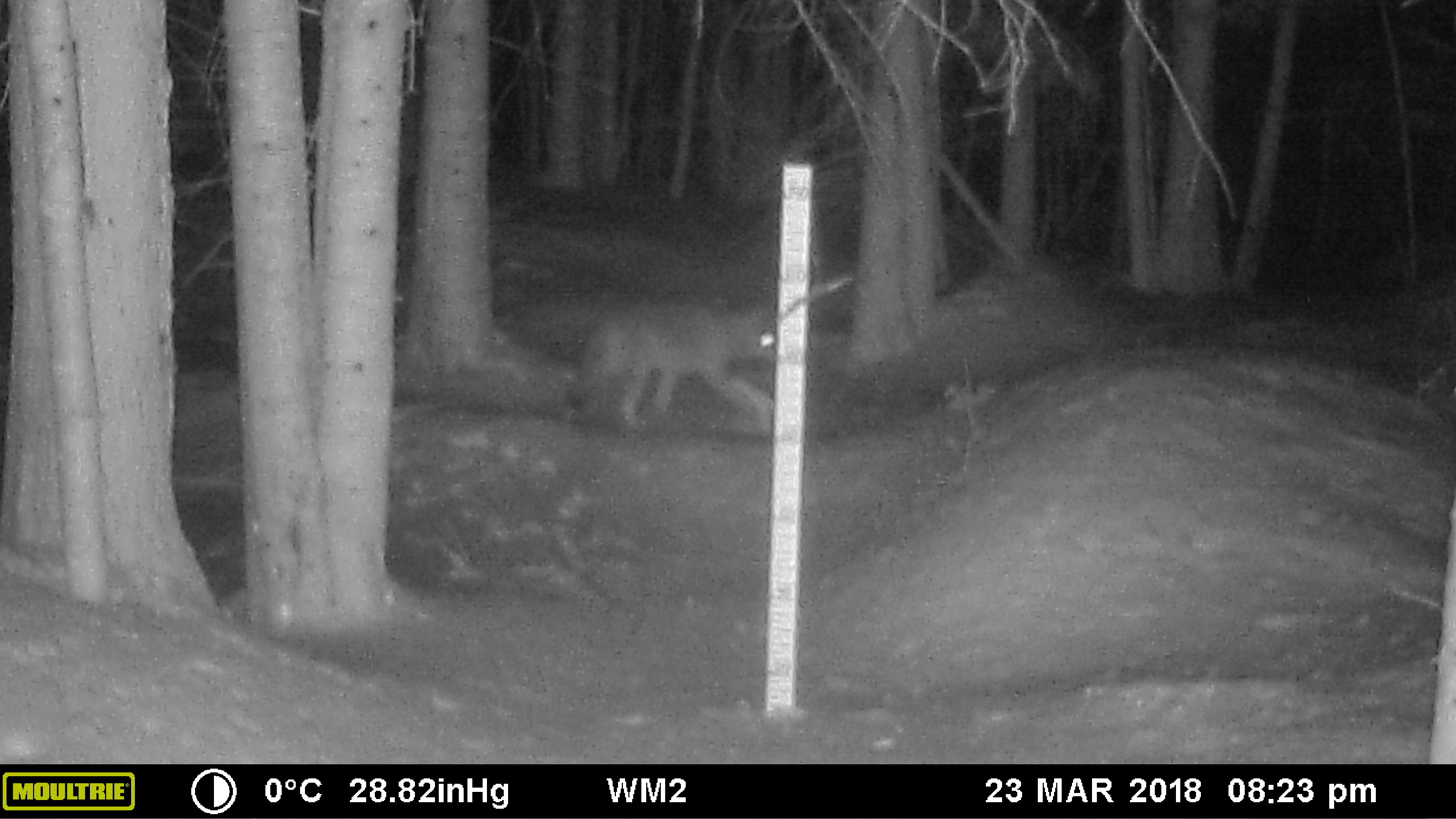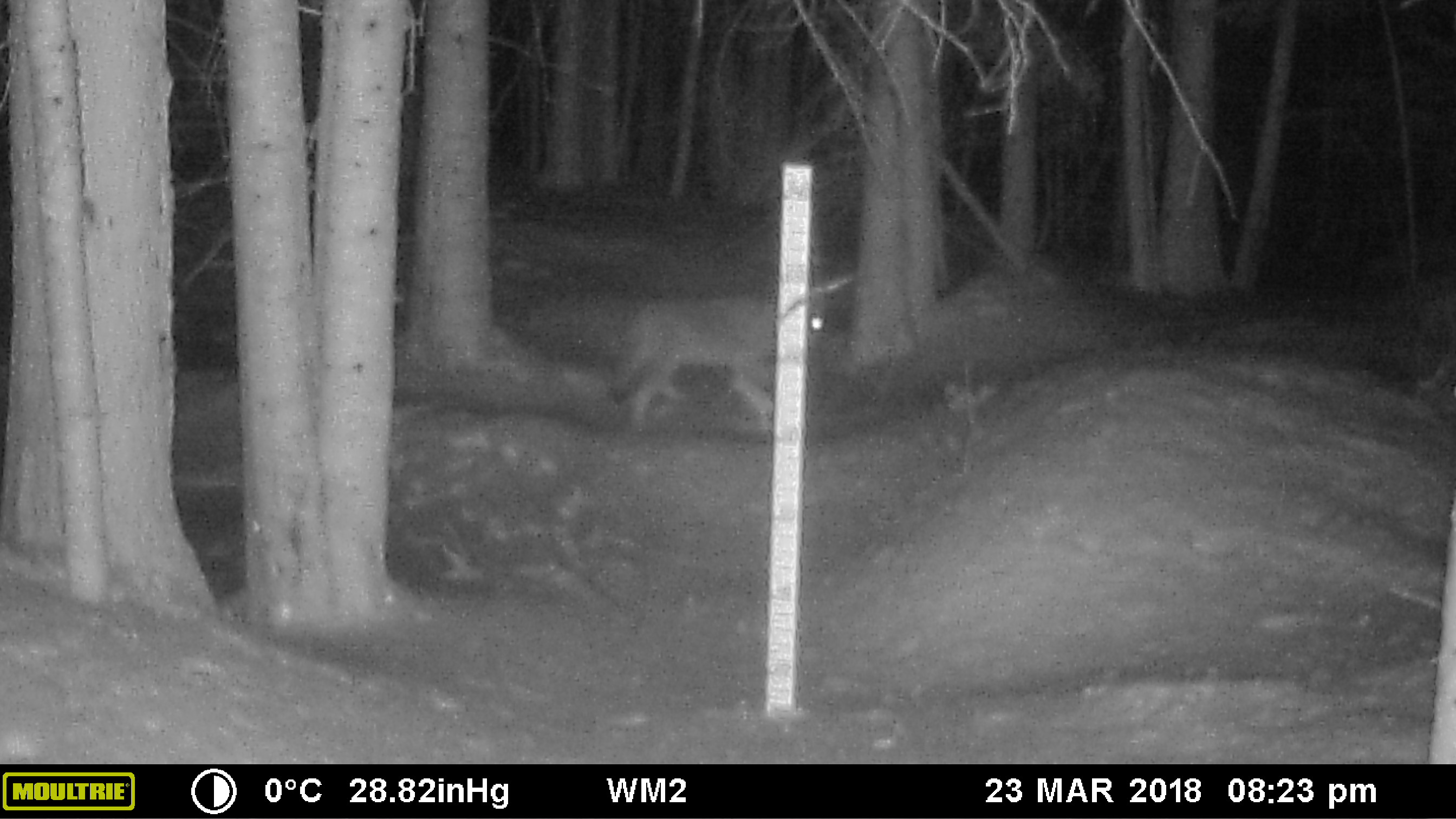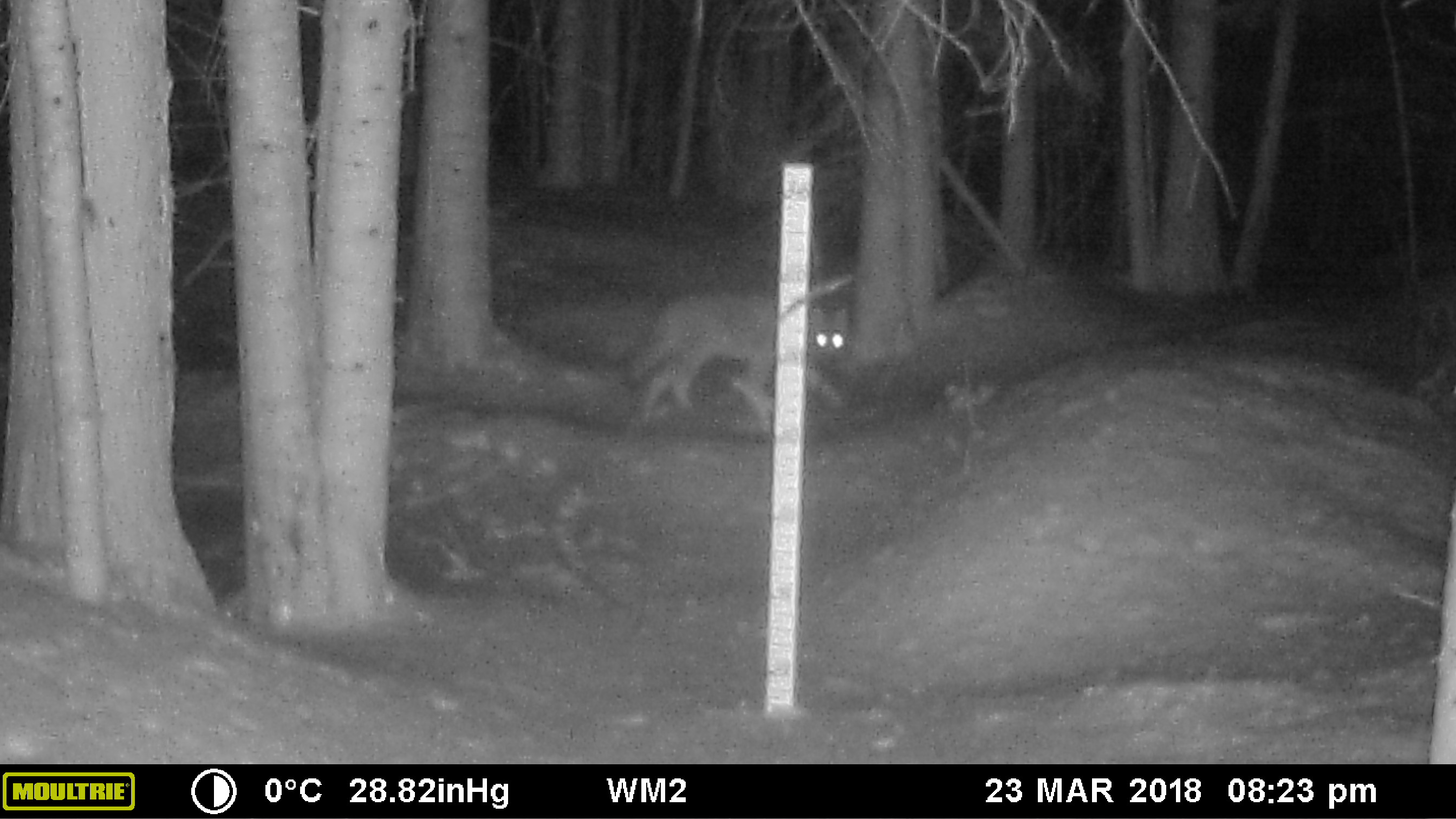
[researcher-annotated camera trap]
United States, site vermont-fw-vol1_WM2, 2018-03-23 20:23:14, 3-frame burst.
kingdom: Animalia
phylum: Chordata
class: Mammalia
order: Carnivora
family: Canidae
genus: Canis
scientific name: Canis latrans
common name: coyote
Coyote (Canis latrans).